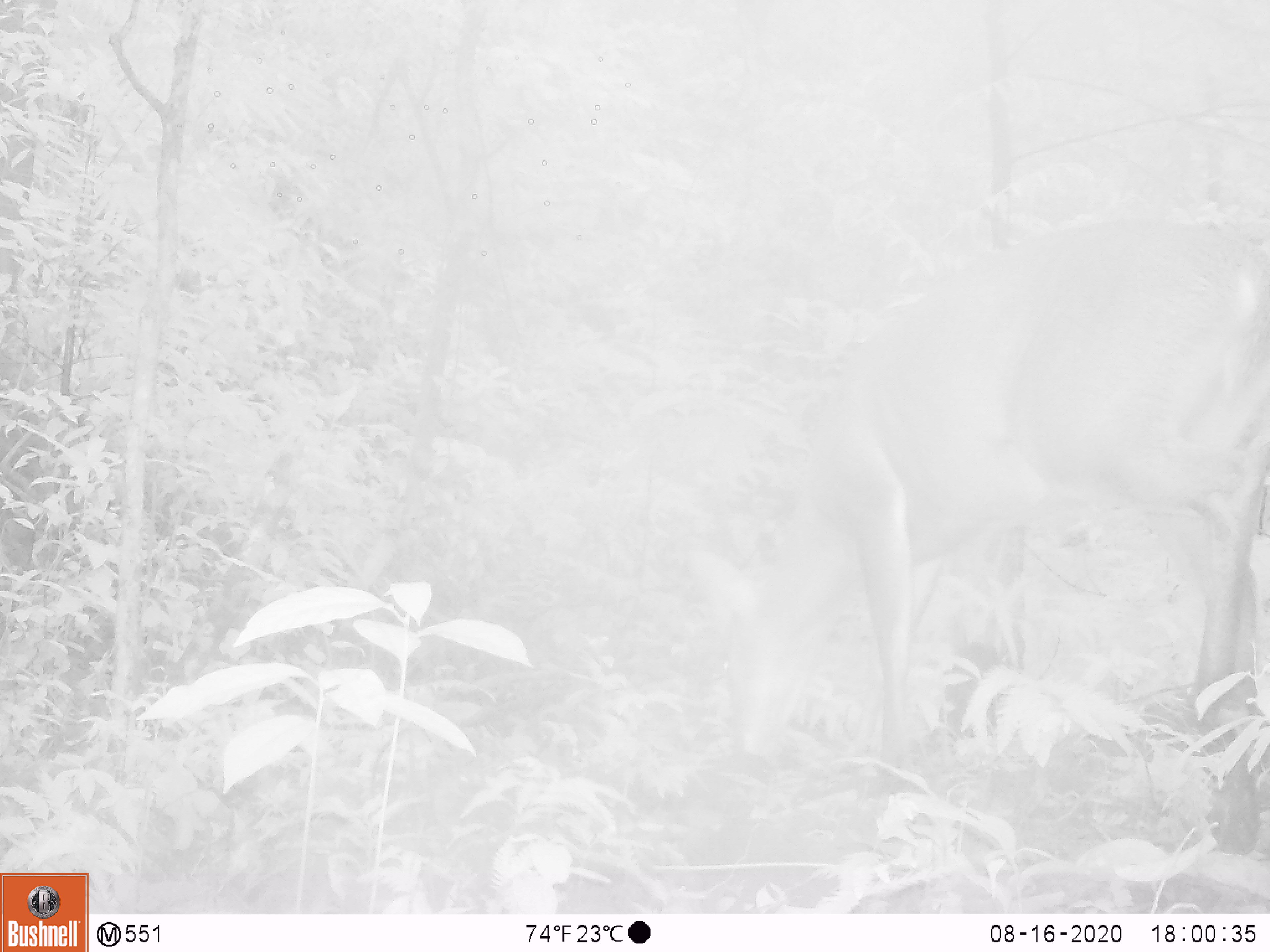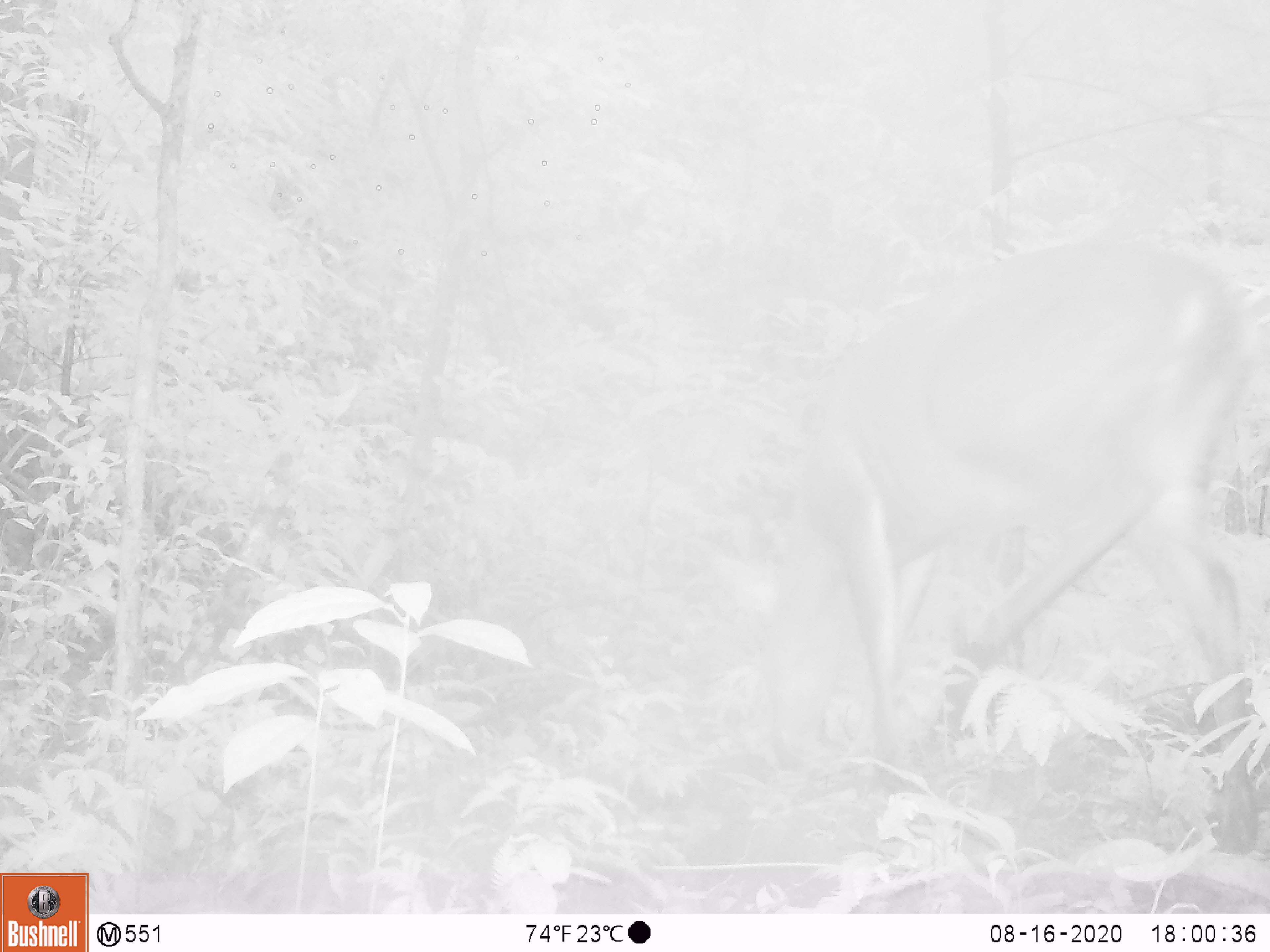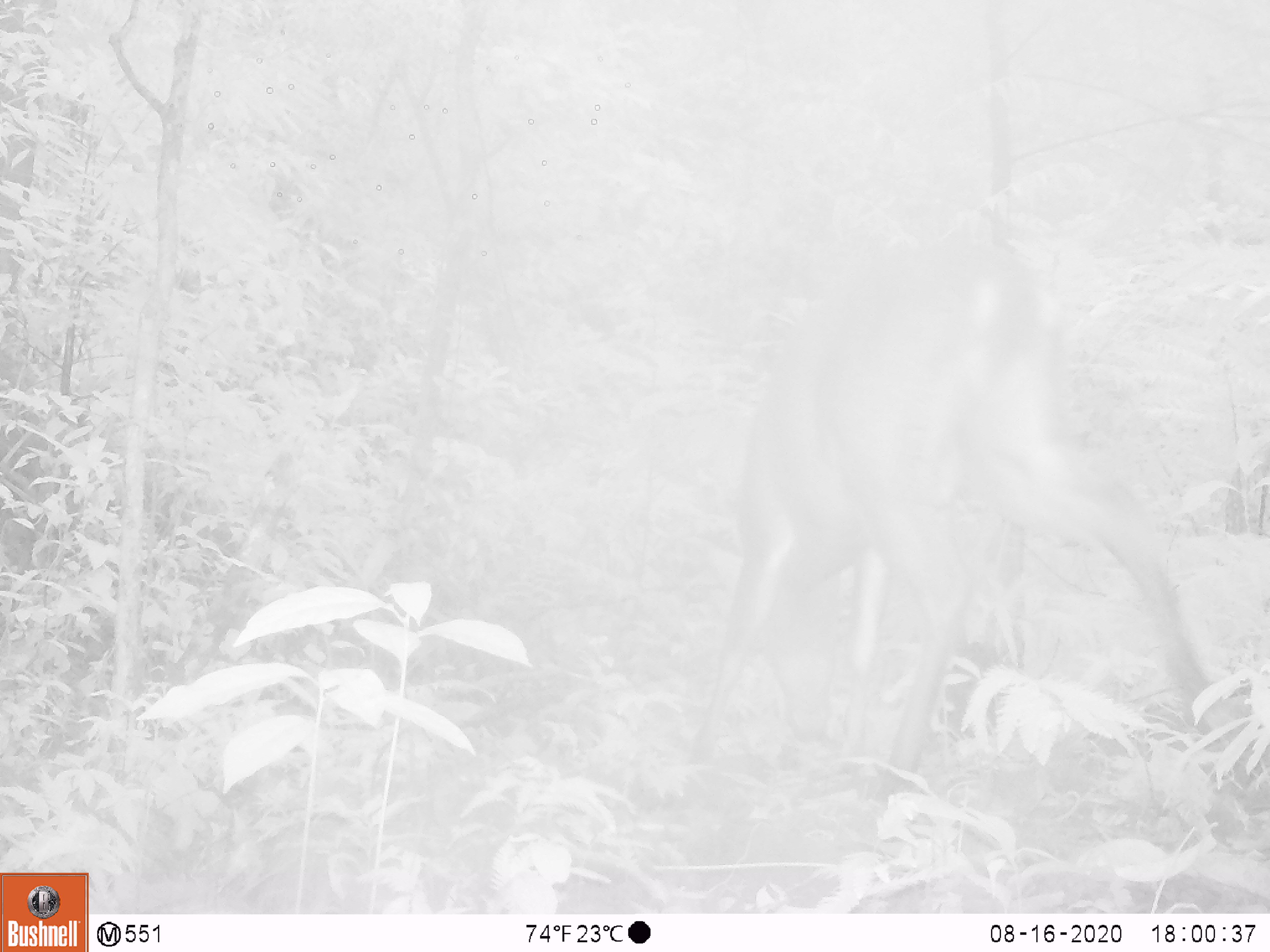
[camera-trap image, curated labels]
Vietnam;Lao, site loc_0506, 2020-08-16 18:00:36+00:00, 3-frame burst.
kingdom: Animalia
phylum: Chordata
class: Mammalia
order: Artiodactyla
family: Cervidae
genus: Muntiacus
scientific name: Muntiacus vuquangensis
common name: large-antlered muntjac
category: large antlered muntjac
Large antlered muntjac (large-antlered muntjac) (Muntiacus vuquangensis). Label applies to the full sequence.